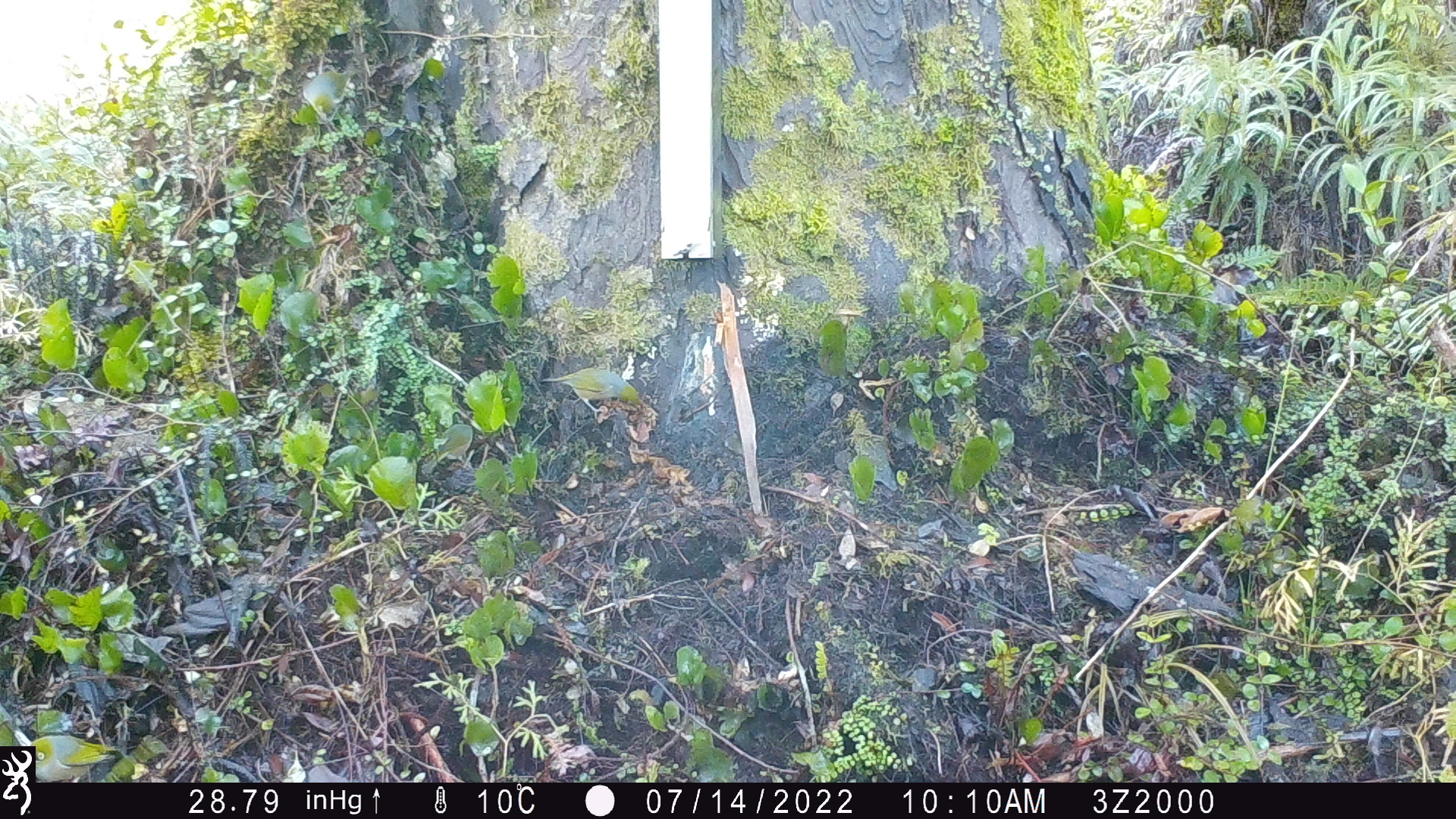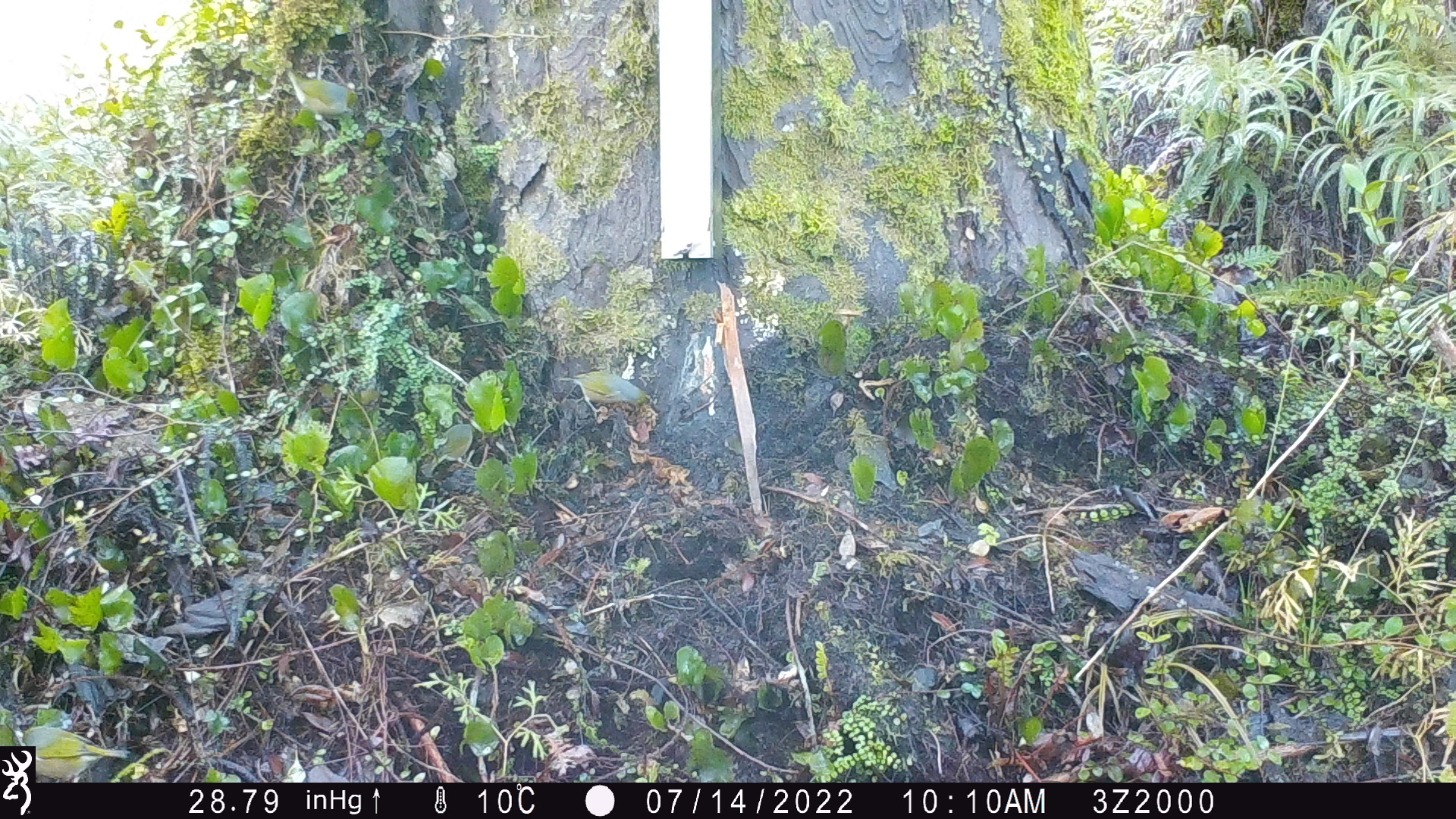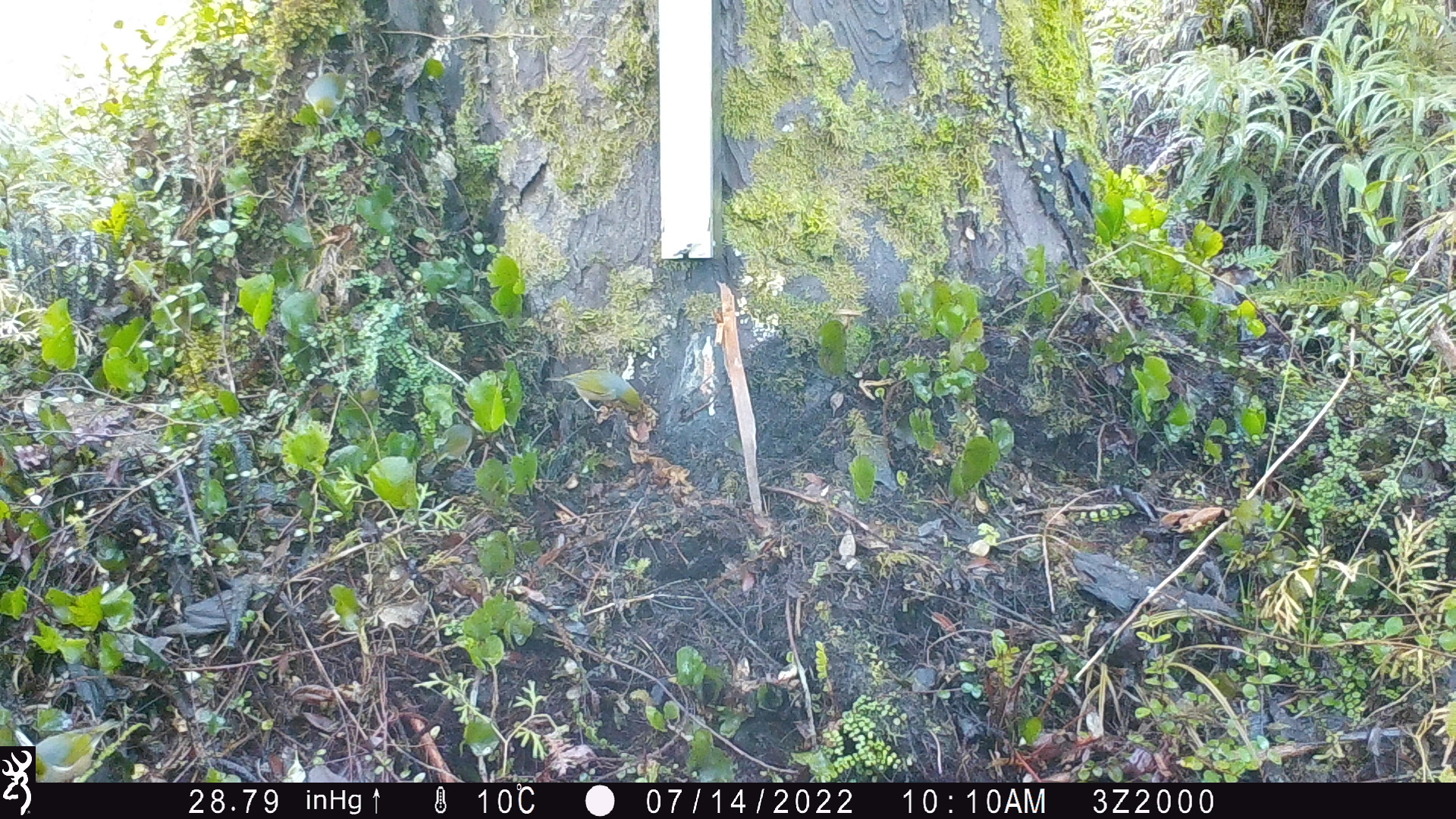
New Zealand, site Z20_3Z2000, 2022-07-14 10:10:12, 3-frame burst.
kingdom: Animalia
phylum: Chordata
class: Aves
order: Passeriformes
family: Zosteropidae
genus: Zosterops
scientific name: Zosterops lateralis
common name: silvereye